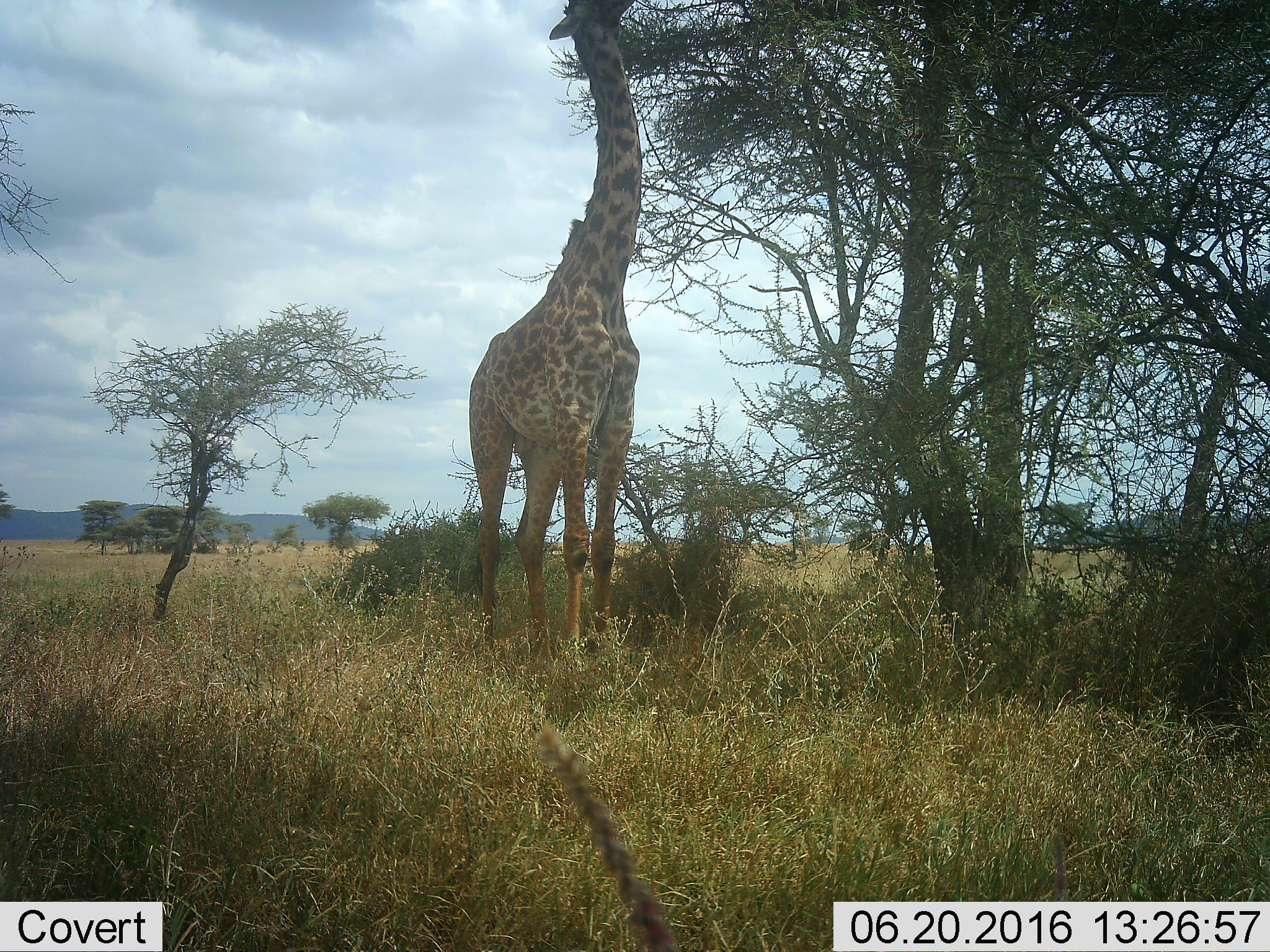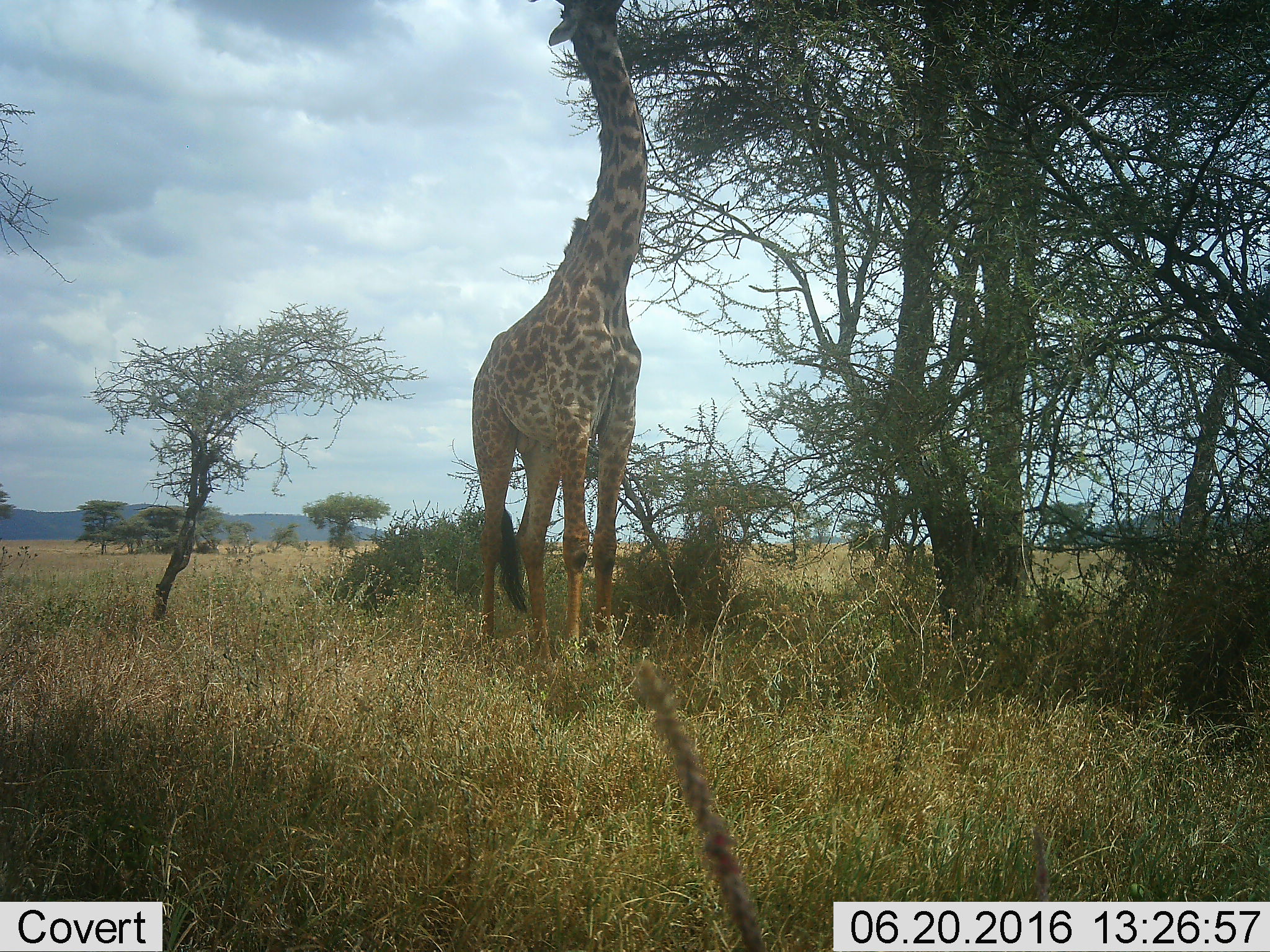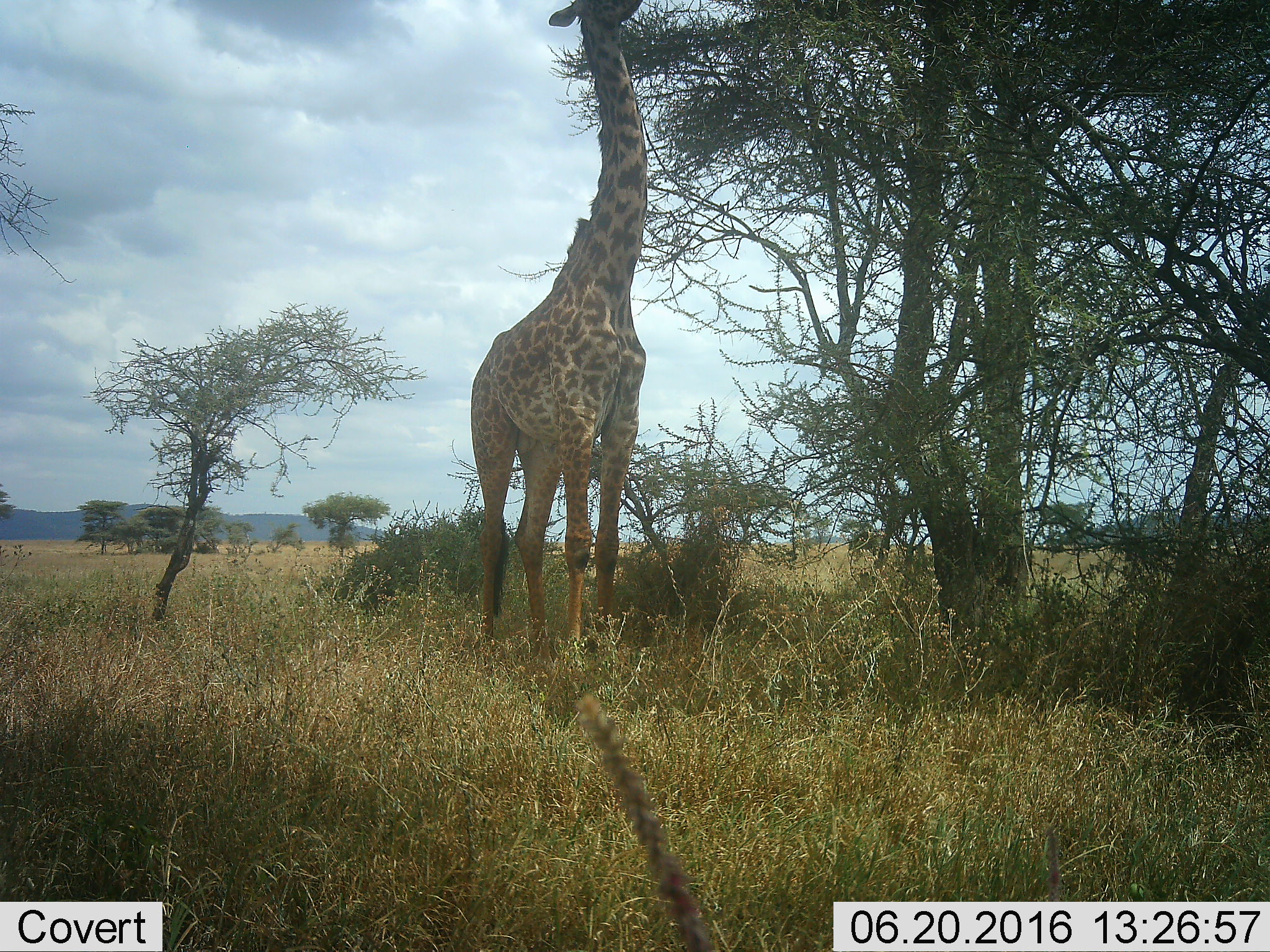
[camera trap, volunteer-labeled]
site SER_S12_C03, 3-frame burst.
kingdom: Animalia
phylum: Chordata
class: Mammalia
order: Artiodactyla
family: Giraffidae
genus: Giraffa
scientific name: Giraffa camelopardalis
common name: giraffe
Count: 1.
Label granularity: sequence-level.